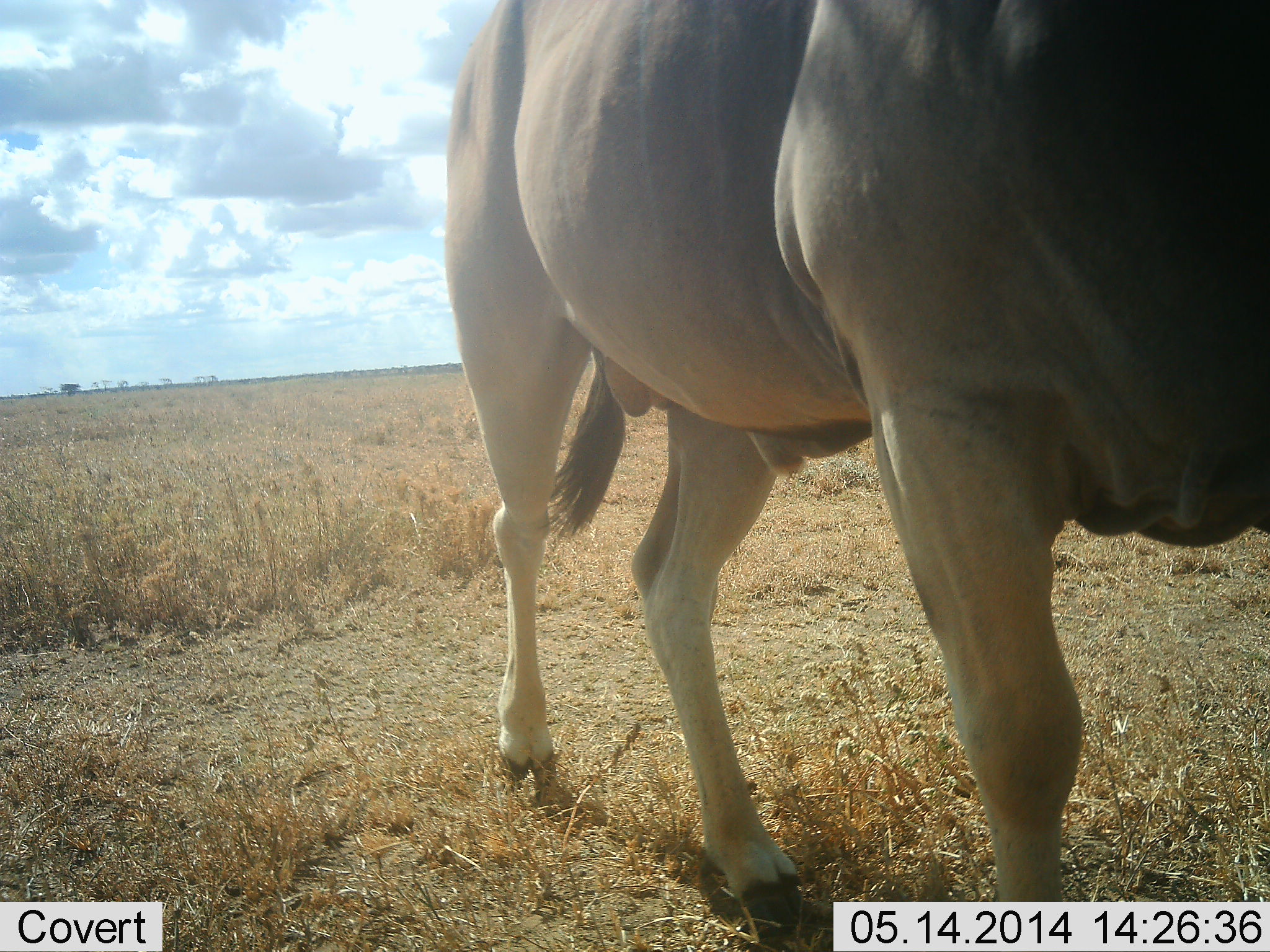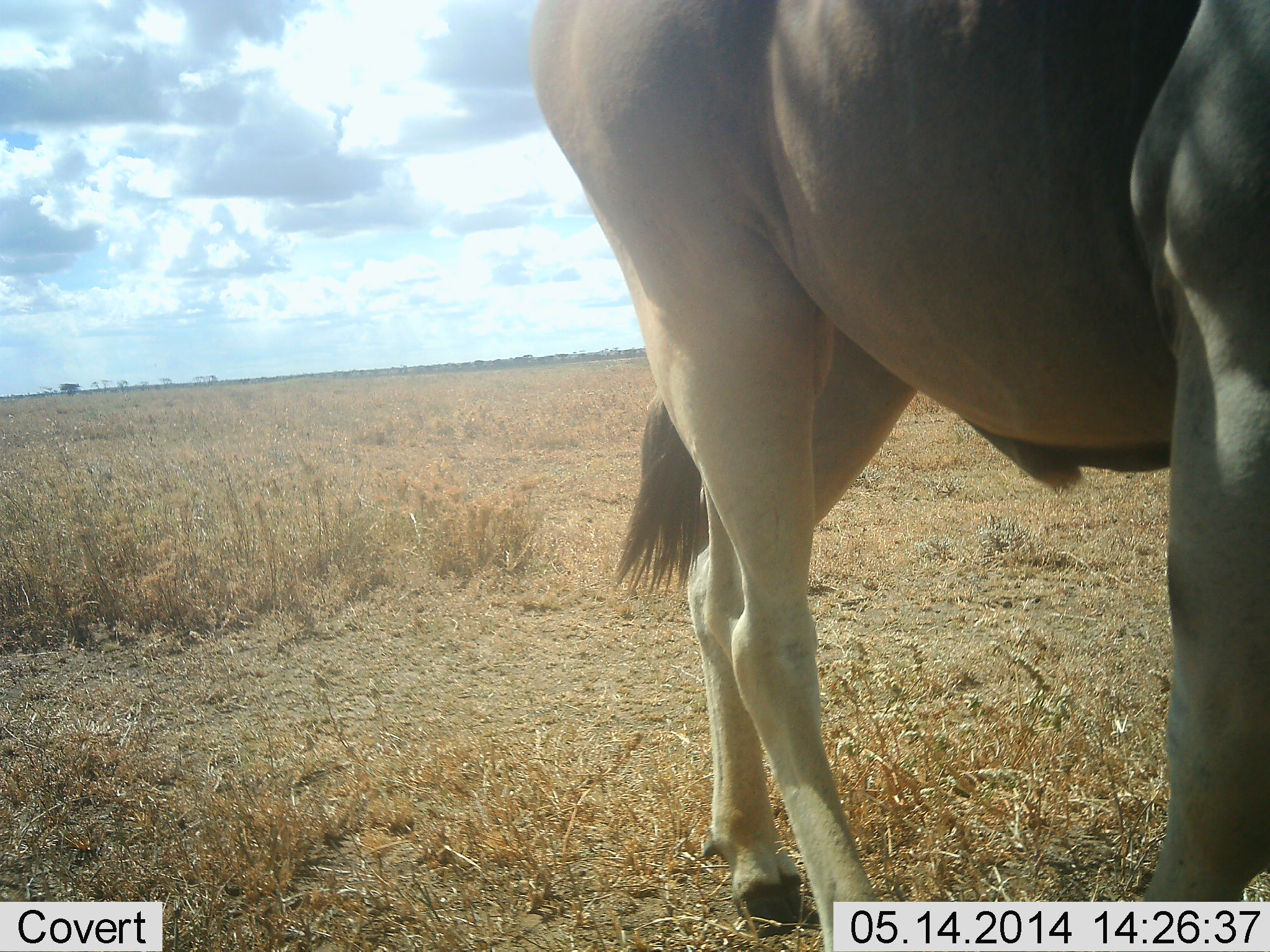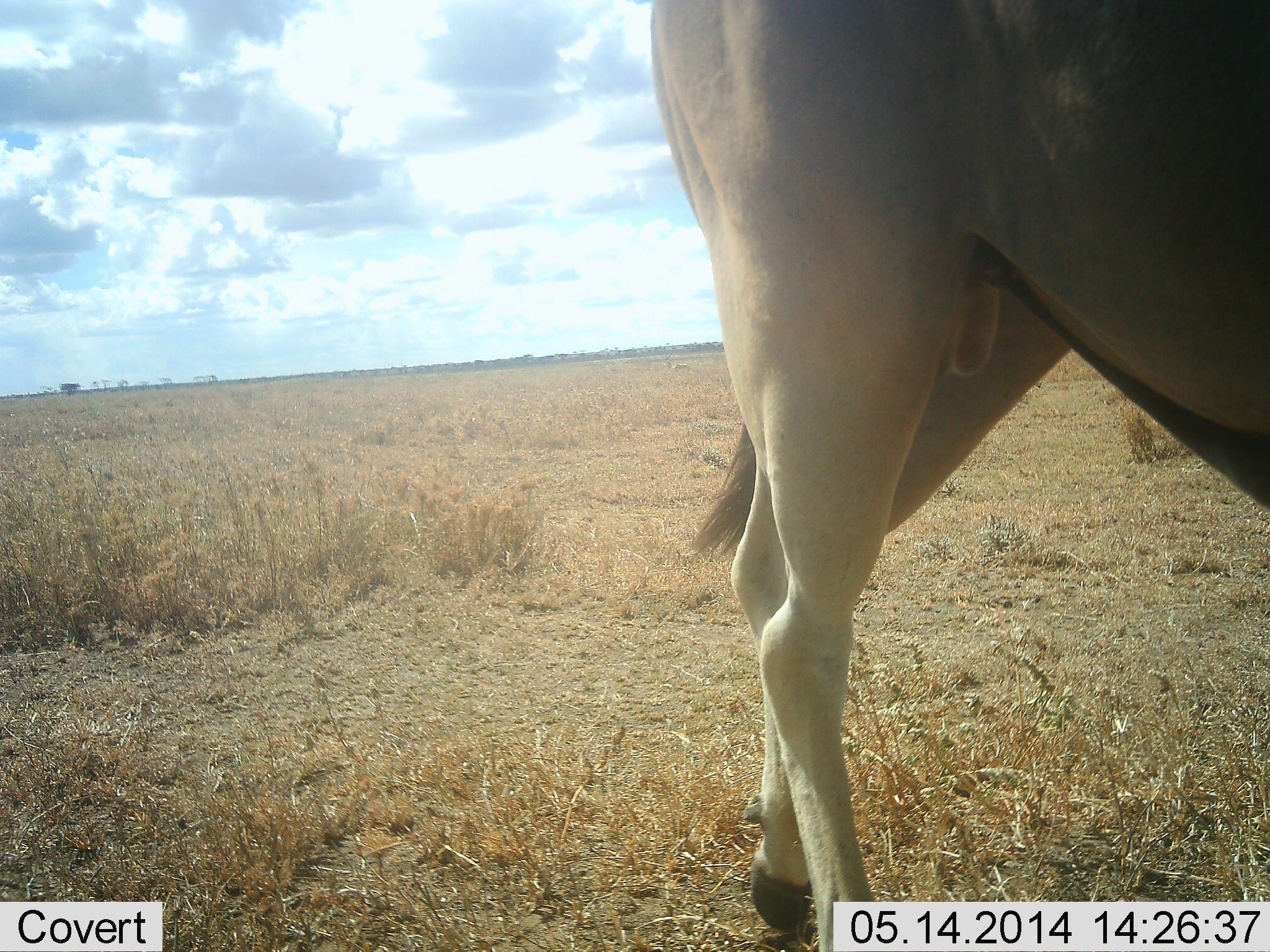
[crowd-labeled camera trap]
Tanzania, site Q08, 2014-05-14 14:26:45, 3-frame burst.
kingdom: Animalia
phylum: Chordata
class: Mammalia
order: Artiodactyla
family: Bovidae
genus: Tragelaphus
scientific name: Tragelaphus oryx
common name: eland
Eland (Tragelaphus oryx), count 1. Behavior (volunteer vote fractions): standing 10%, resting 0%, moving 90%, interacting 0%. Young present (vote fraction): 0%. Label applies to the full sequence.